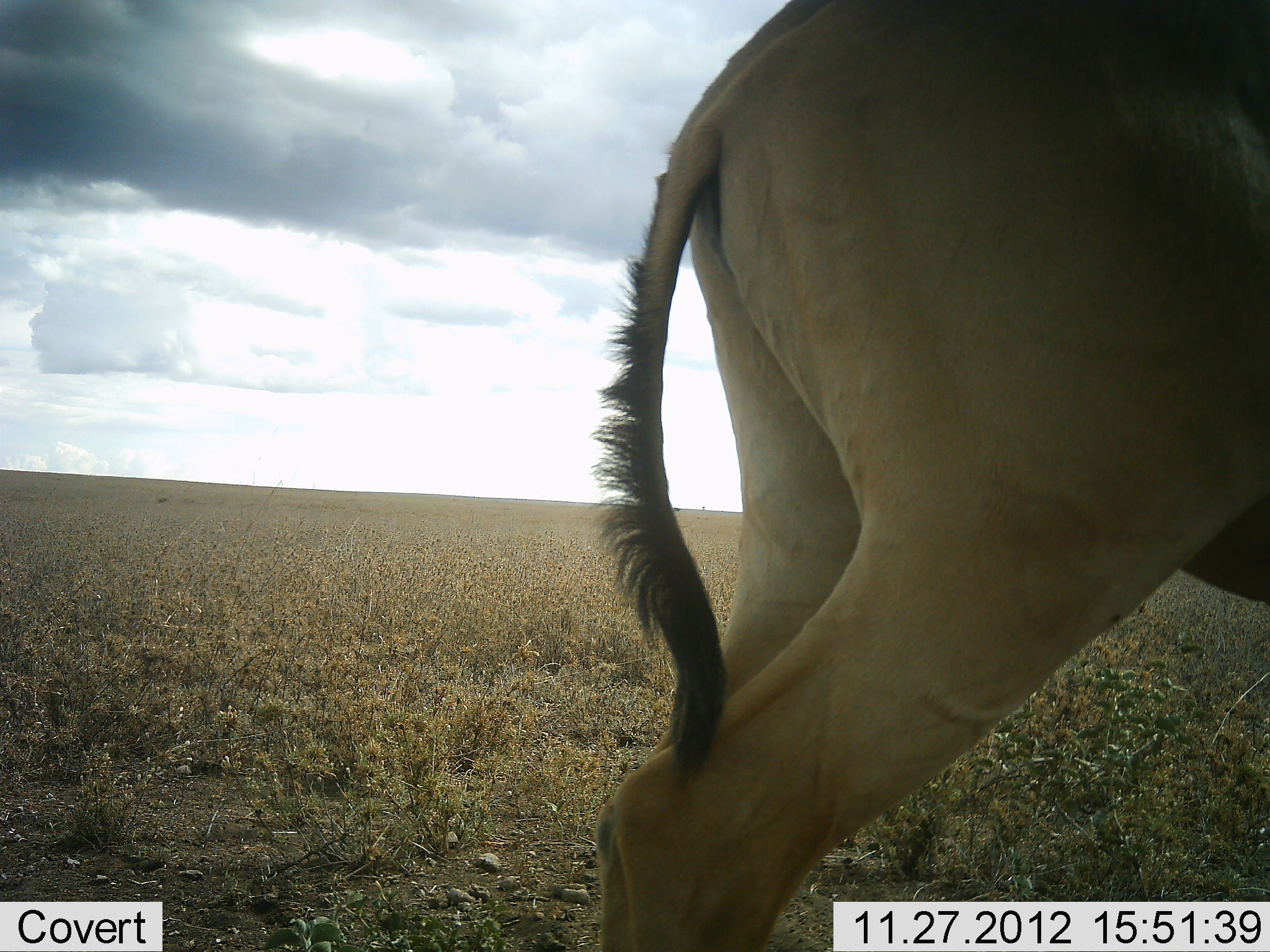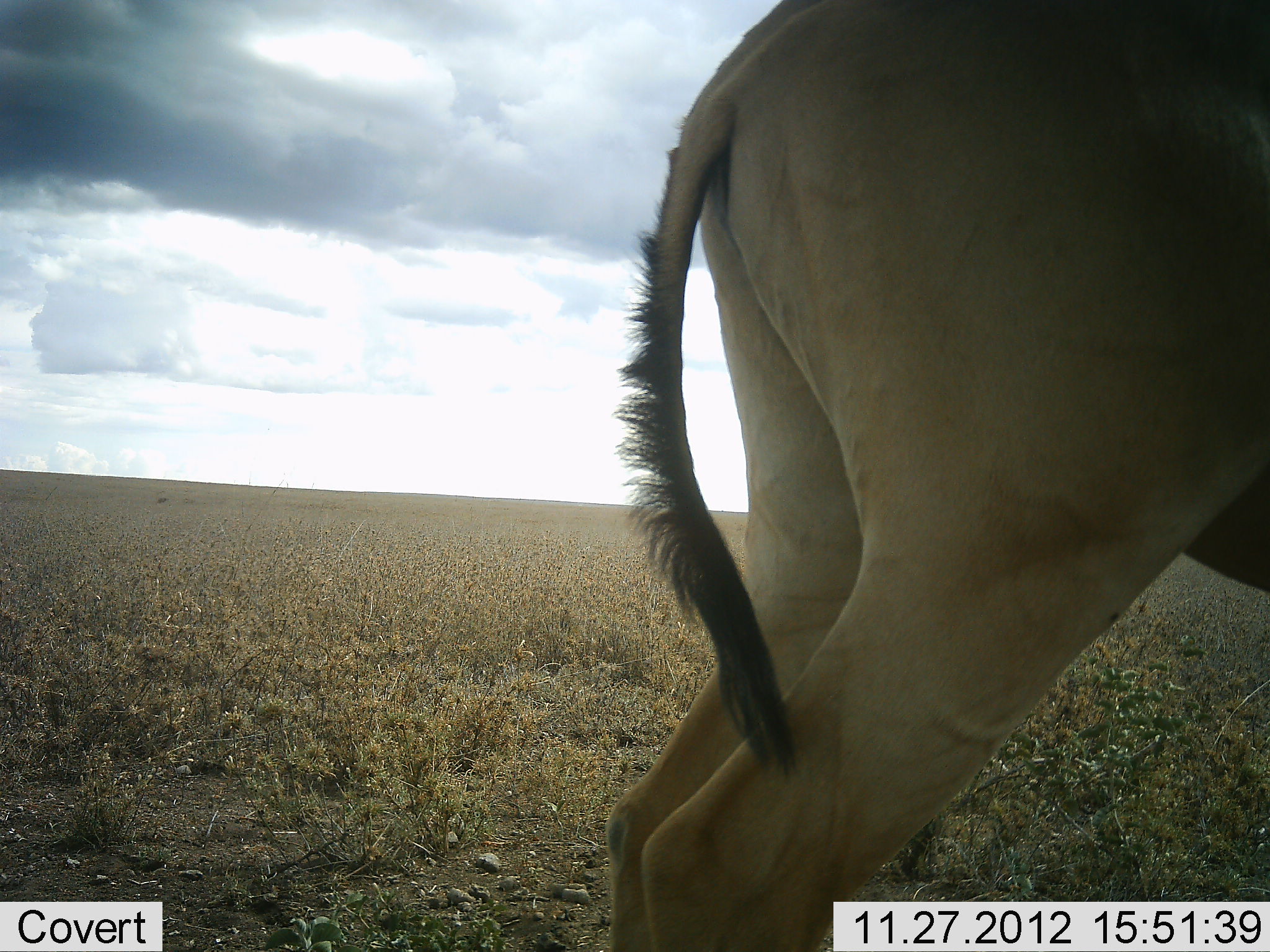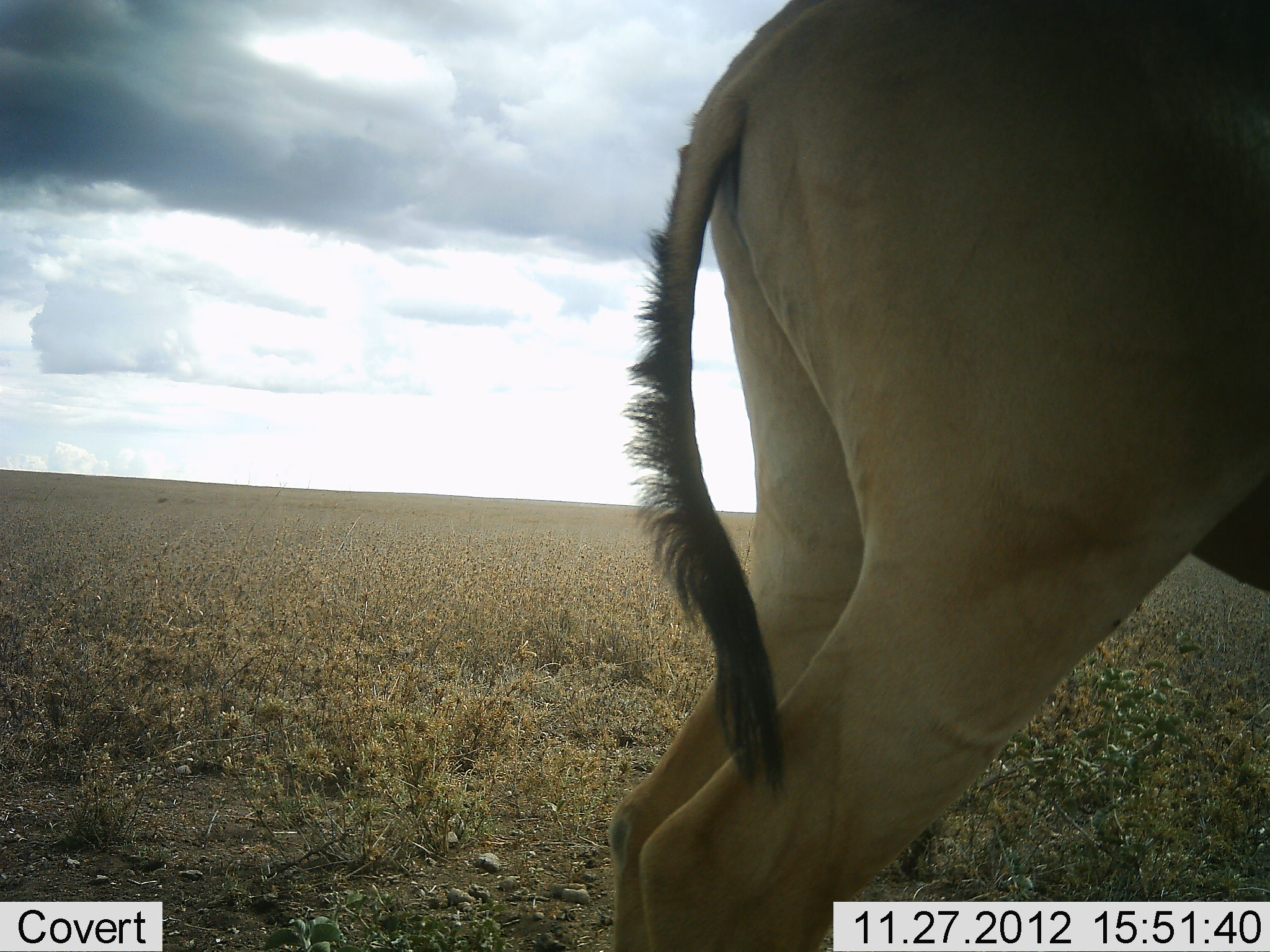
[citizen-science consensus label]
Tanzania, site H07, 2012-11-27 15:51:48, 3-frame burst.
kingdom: Animalia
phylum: Chordata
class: Mammalia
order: Artiodactyla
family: Bovidae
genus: Alcelaphus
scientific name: Alcelaphus buselaphus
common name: hartebeest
Hartebeest (Alcelaphus buselaphus), count 1. Behavior (volunteer vote fractions): standing 100%, resting 0%, moving 0%, interacting 0%. Young present (vote fraction): 0%. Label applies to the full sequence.